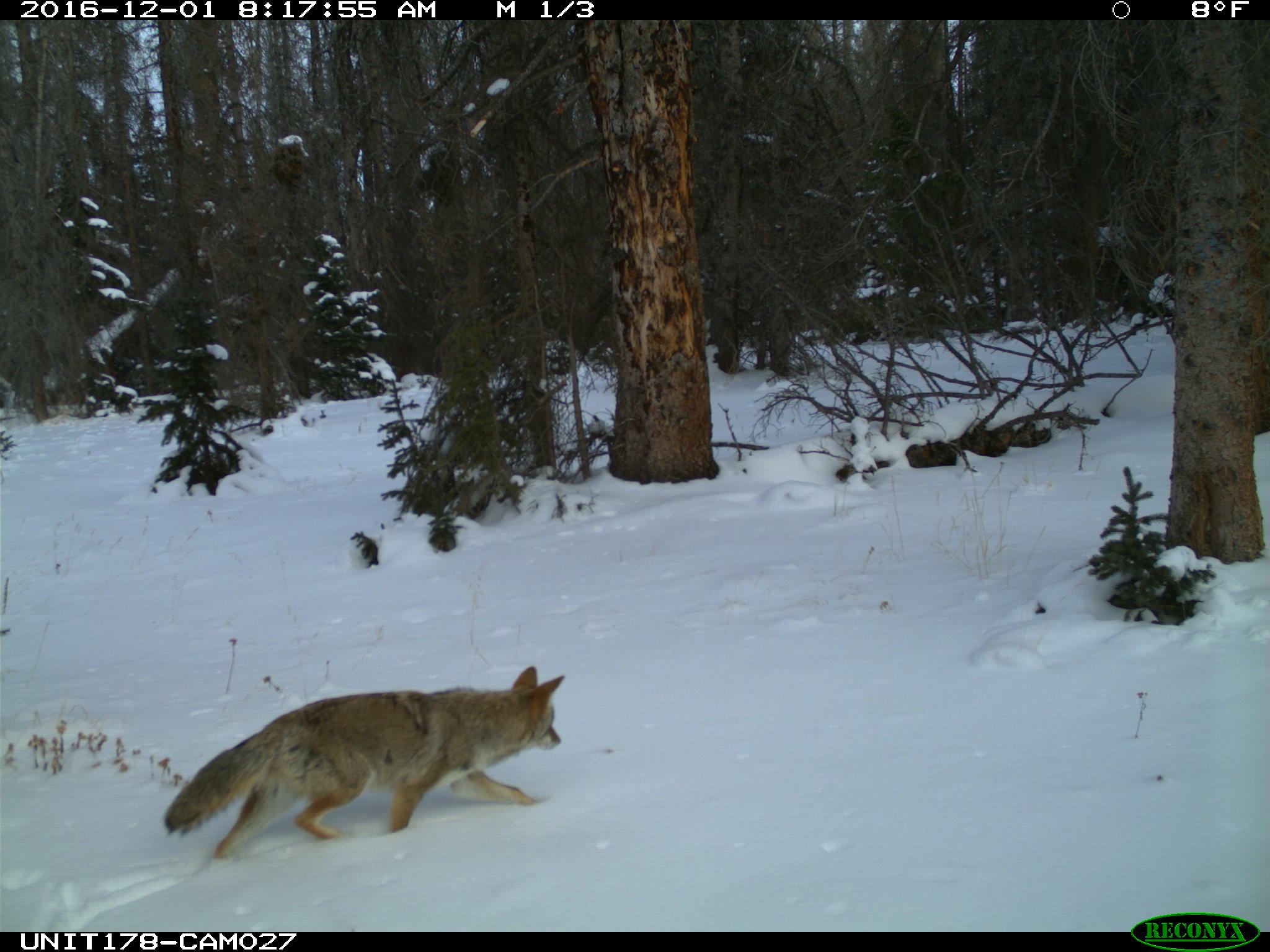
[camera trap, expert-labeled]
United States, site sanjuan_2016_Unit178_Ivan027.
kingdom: Animalia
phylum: Chordata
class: Mammalia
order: Carnivora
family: Canidae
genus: Canis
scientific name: Canis latrans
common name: coyote